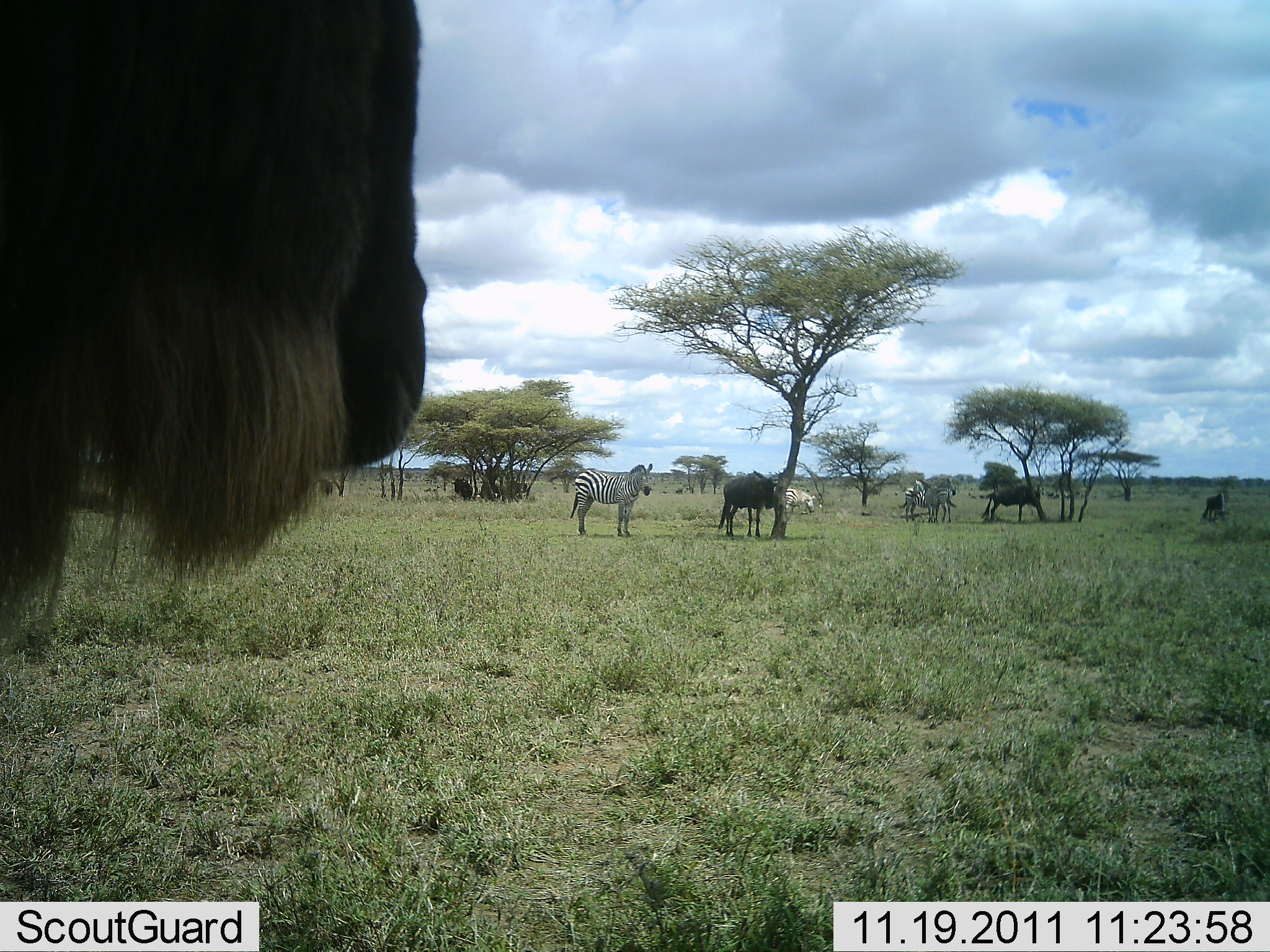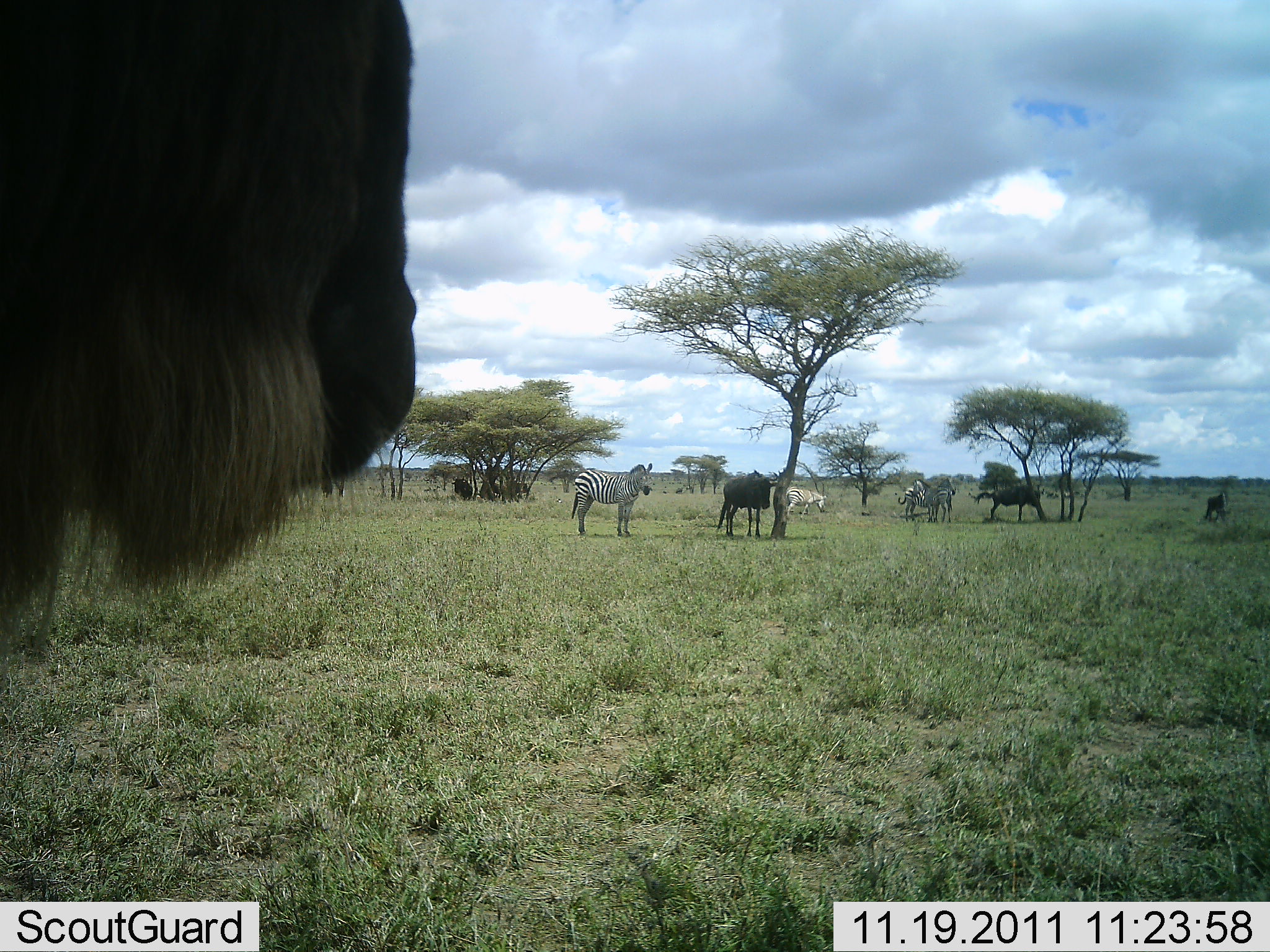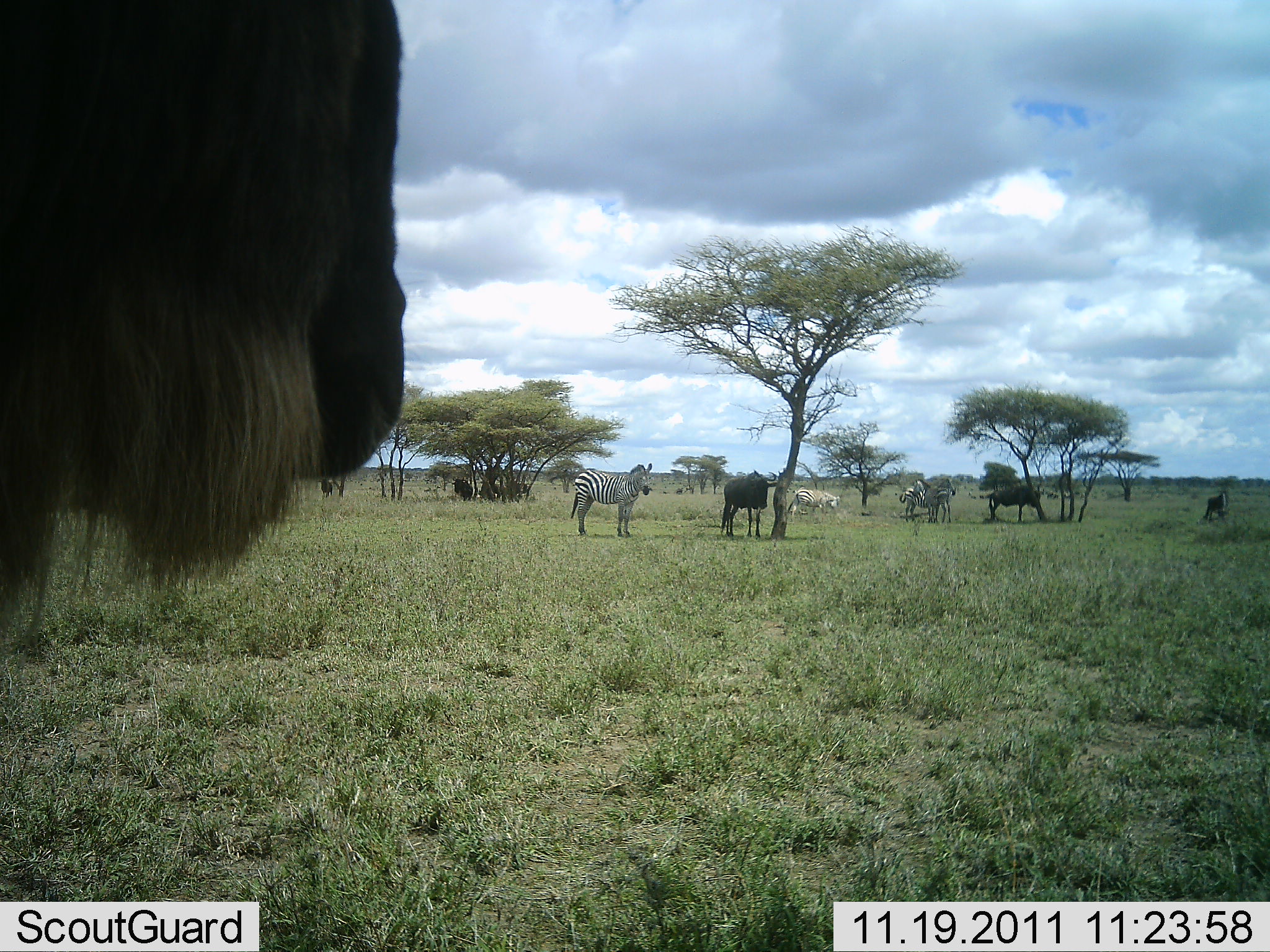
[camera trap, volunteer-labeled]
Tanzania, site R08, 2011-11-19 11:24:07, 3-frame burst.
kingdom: Animalia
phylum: Chordata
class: Mammalia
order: Artiodactyla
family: Bovidae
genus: Connochaetes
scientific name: Connochaetes taurinus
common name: blue wildebeest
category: wildebeest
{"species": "wildebeest (blue wildebeest) (Connochaetes taurinus)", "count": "4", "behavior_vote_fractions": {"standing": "83%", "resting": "8%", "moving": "25%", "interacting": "0%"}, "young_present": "0%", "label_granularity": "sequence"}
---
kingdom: Animalia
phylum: Chordata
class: Mammalia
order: Perissodactyla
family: Equidae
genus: Equus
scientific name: Equus quagga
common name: plains zebra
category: zebra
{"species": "zebra (plains zebra) (Equus quagga)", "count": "3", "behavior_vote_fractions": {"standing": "92%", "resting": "0%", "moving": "8%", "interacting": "0%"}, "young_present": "0%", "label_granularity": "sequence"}